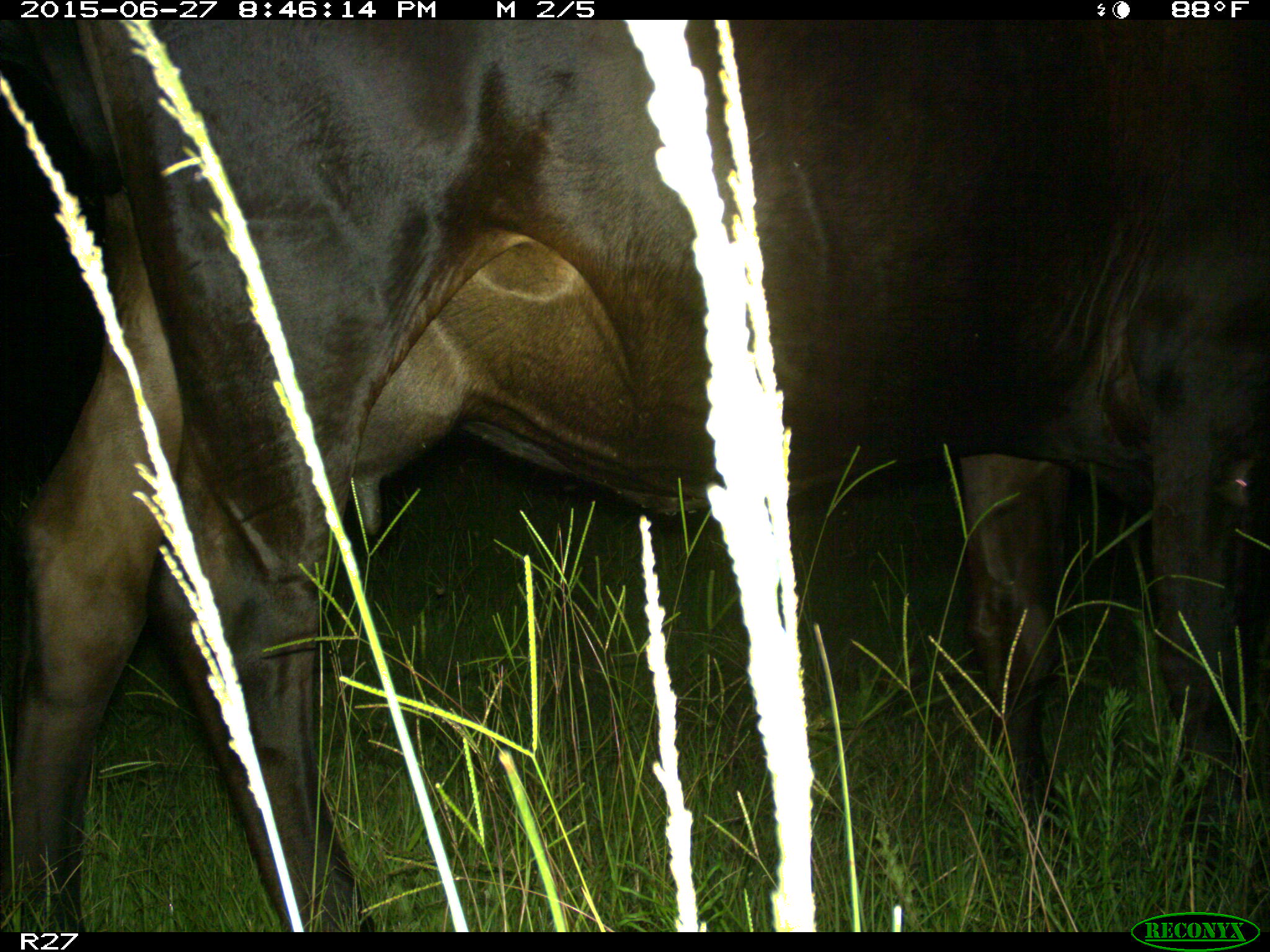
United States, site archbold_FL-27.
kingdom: Animalia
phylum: Chordata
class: Mammalia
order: Artiodactyla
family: Bovidae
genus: Bos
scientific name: Bos taurus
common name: domestic cow